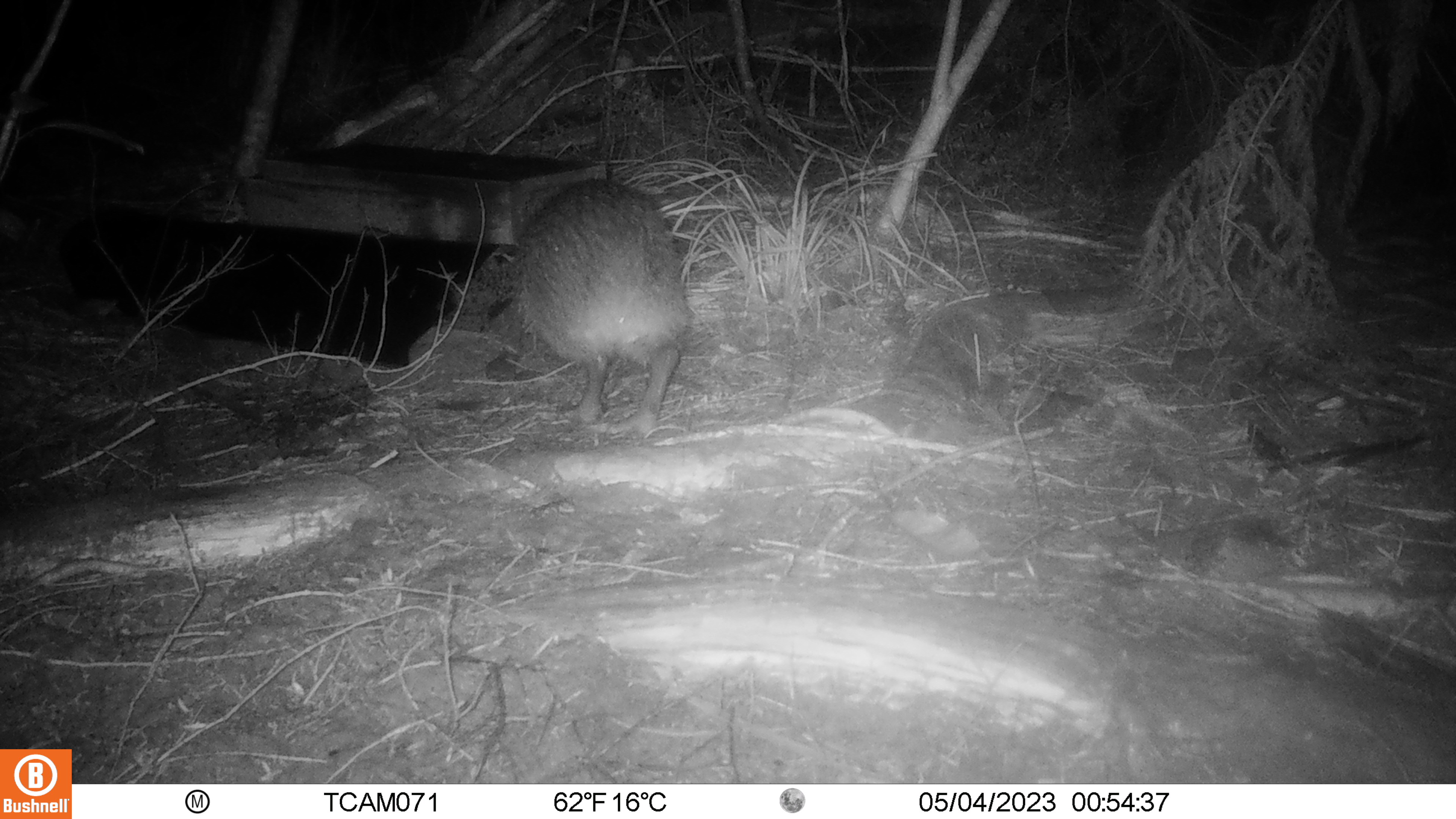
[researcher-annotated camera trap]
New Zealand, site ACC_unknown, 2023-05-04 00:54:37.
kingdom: Animalia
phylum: Chordata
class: Aves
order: Apterygiformes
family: Apterygidae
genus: Apteryx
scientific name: Apteryx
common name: kiwi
Kiwi (Apteryx).